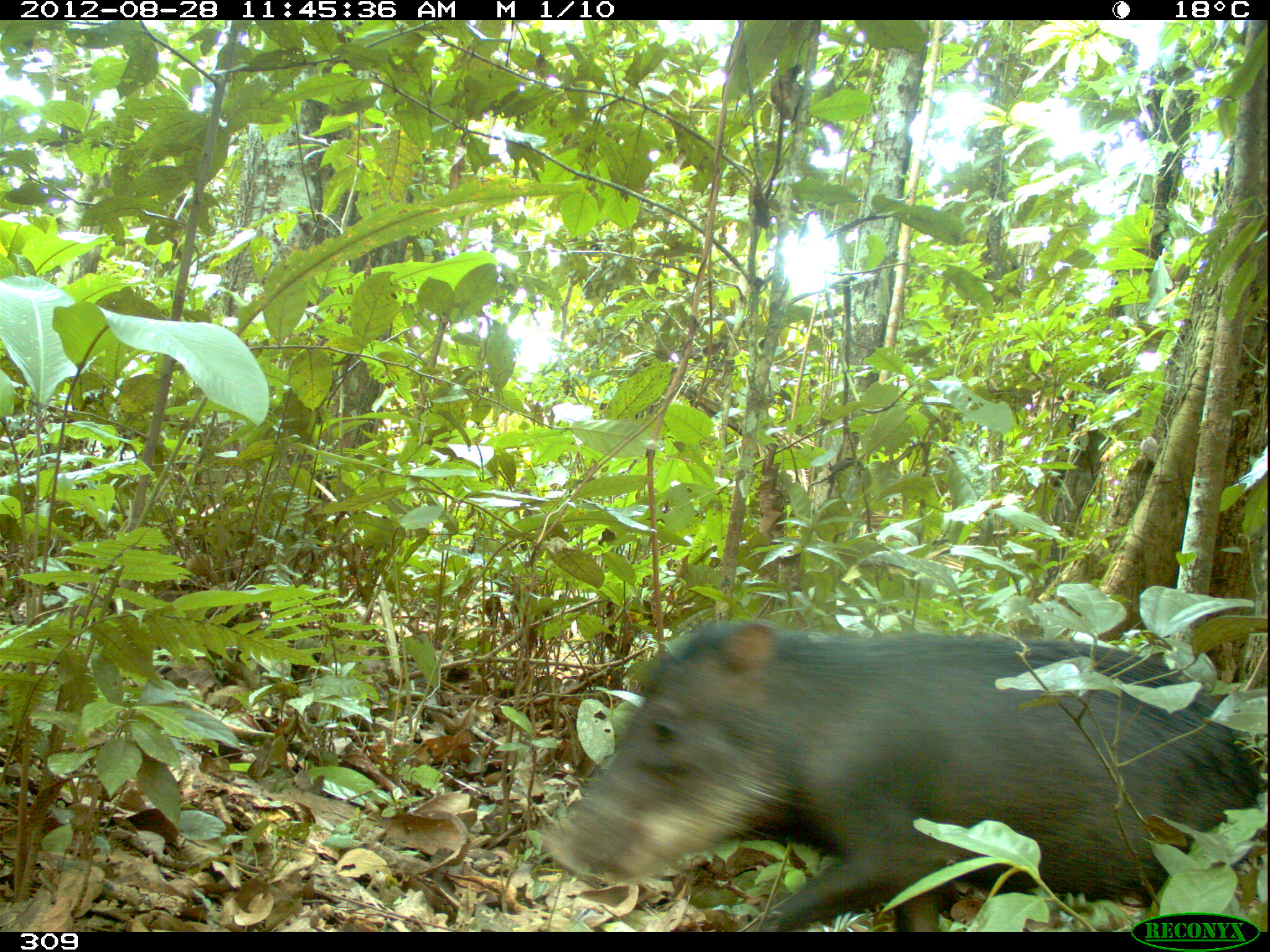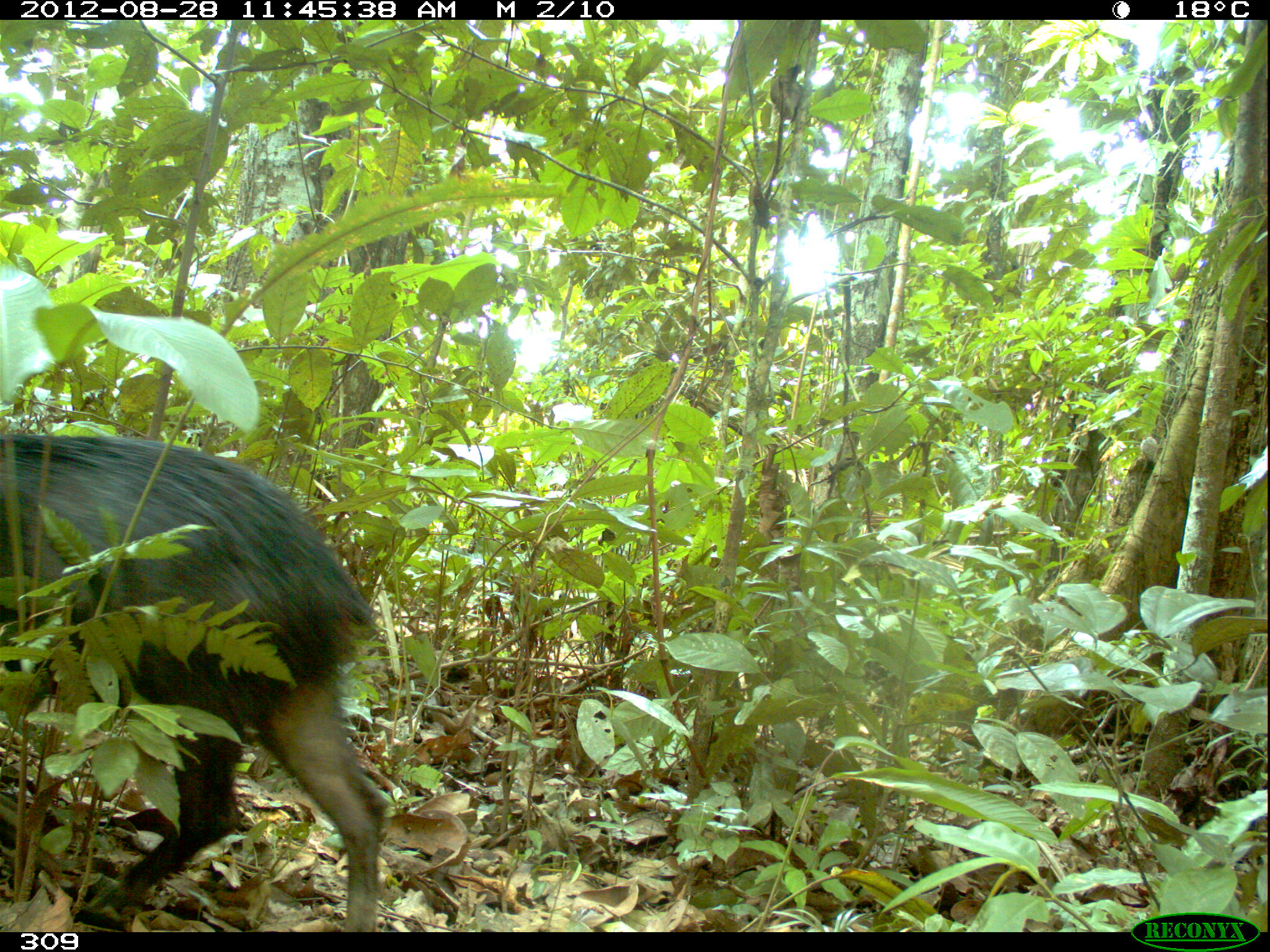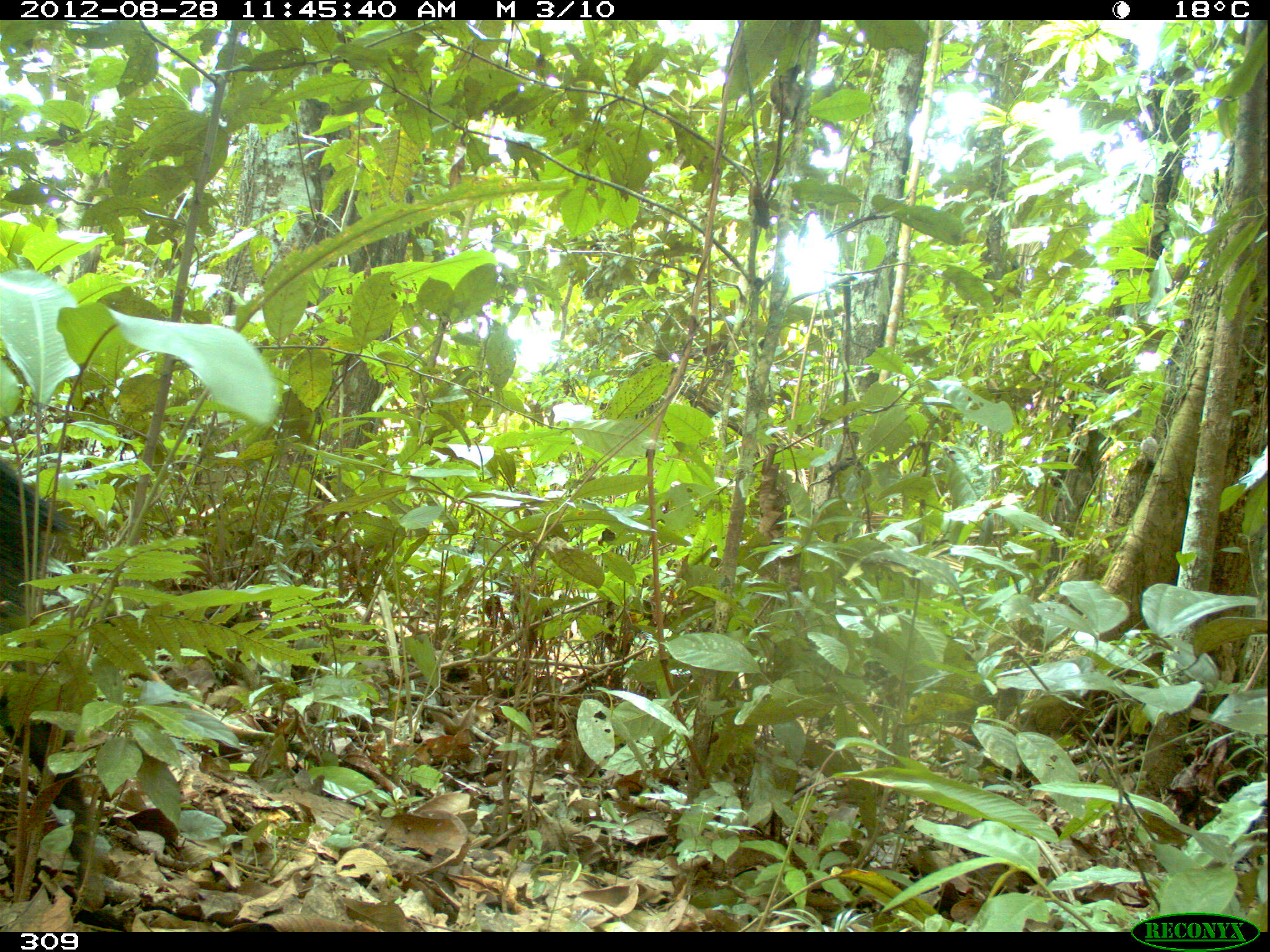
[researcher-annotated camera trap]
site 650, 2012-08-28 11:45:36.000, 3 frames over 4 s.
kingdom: Animalia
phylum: Chordata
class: Mammalia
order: Artiodactyla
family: Tayassuidae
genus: Tayassu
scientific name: Tayassu pecari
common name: white-lipped peccary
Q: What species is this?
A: Tayassu pecari (white-lipped peccary).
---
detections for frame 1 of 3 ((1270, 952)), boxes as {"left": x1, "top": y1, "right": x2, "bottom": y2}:
tayassu pecari: {"left": 539, "top": 617, "right": 1269, "bottom": 930}